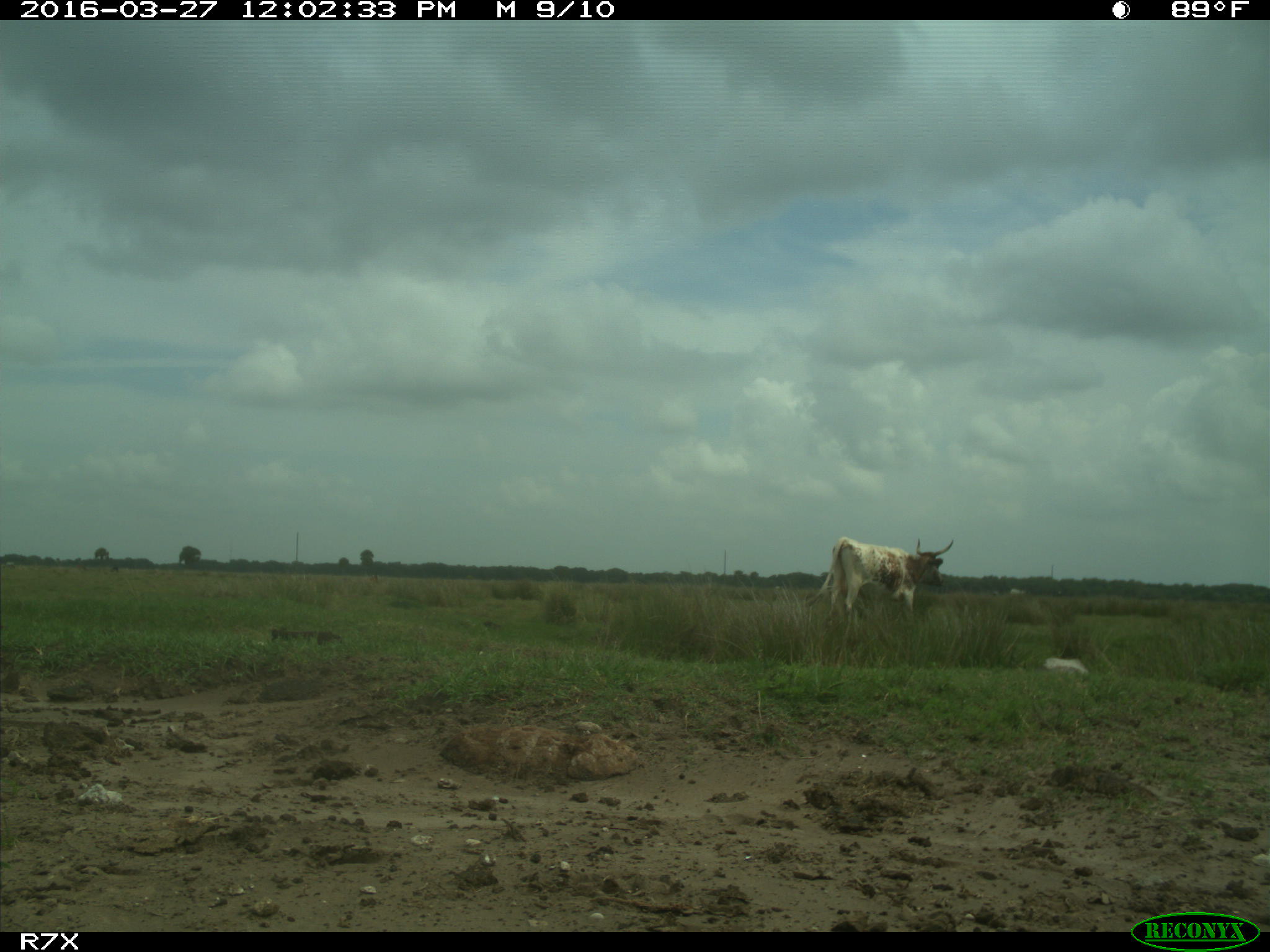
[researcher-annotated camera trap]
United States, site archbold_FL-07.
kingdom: Animalia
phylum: Chordata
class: Mammalia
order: Artiodactyla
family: Bovidae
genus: Bos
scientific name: Bos taurus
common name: domestic cow